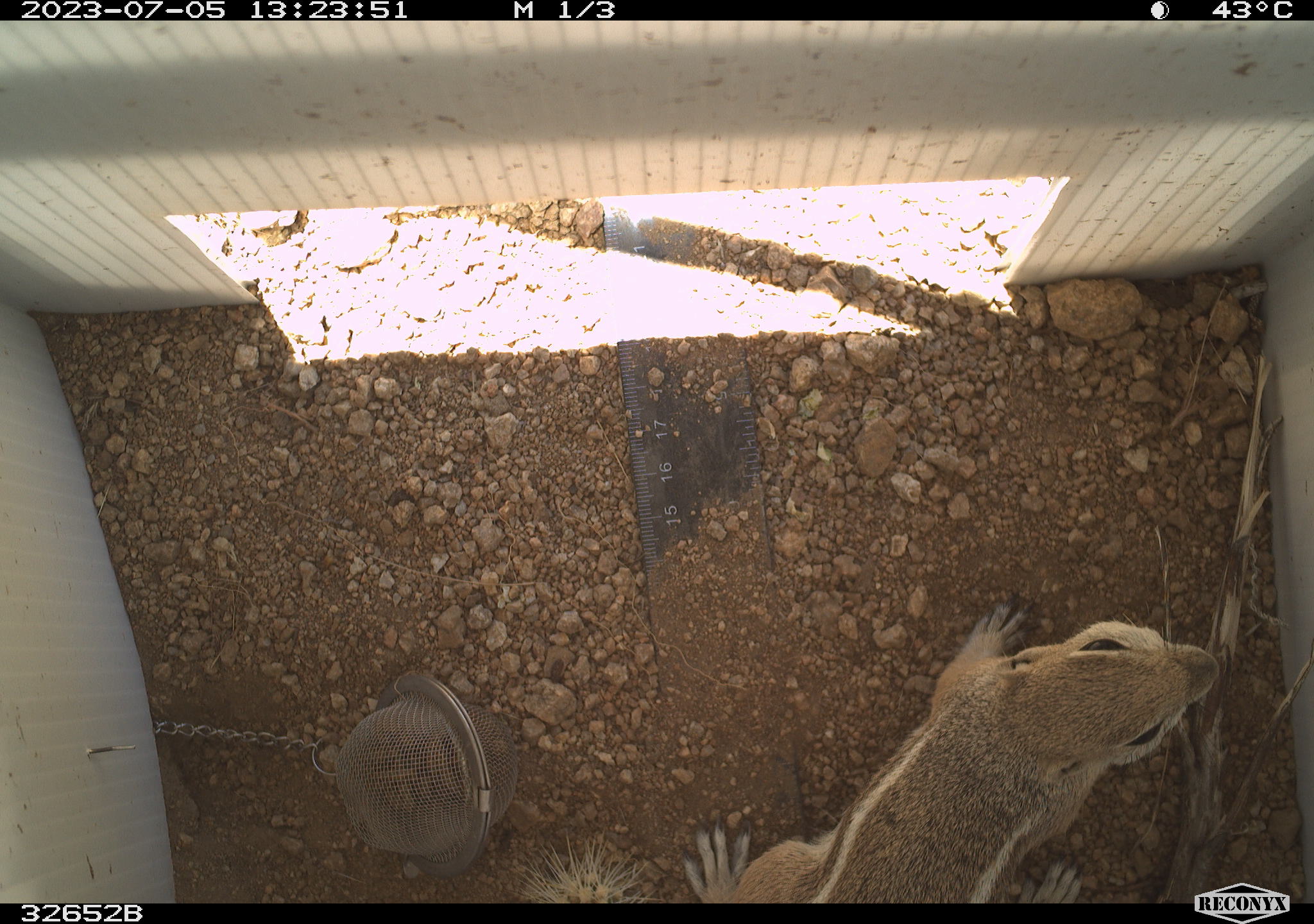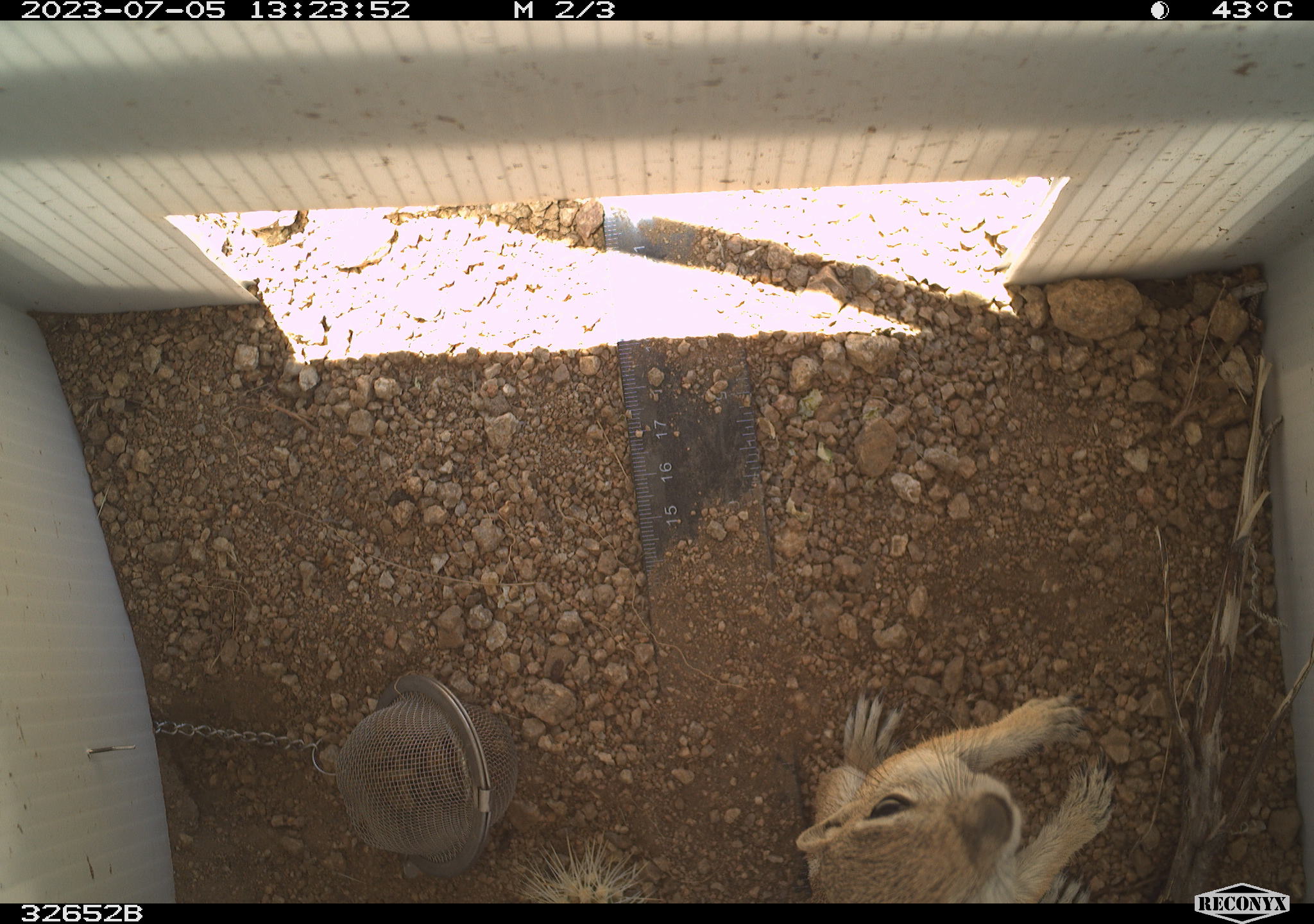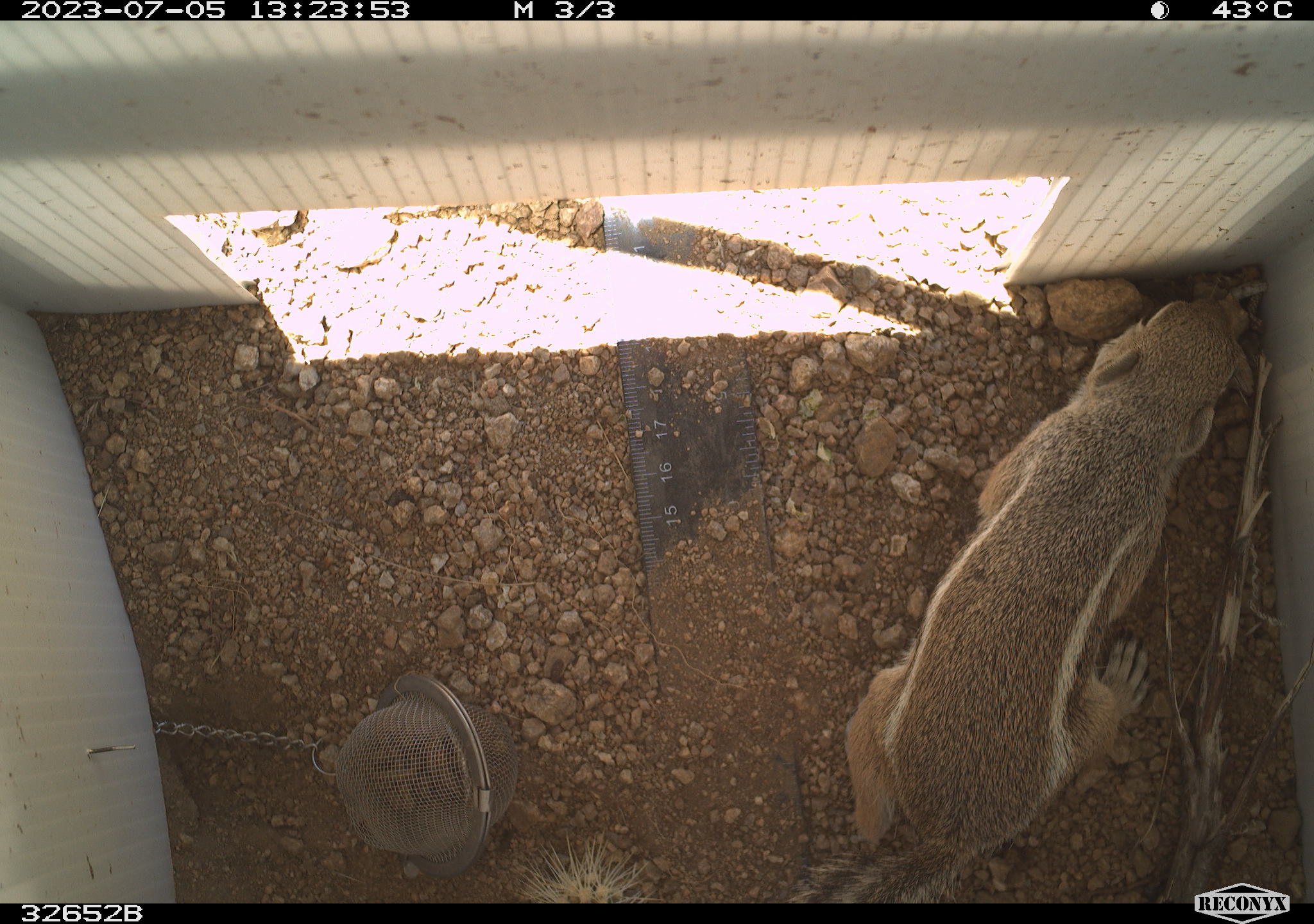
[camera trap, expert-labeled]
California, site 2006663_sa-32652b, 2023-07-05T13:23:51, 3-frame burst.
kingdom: Animalia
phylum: Chordata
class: Mammalia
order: Rodentia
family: Sciuridae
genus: Ammospermophilus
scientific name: Ammospermophilus leucurus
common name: white-tailed antelope squirrel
White-tailed antelope squirrel (Ammospermophilus leucurus).